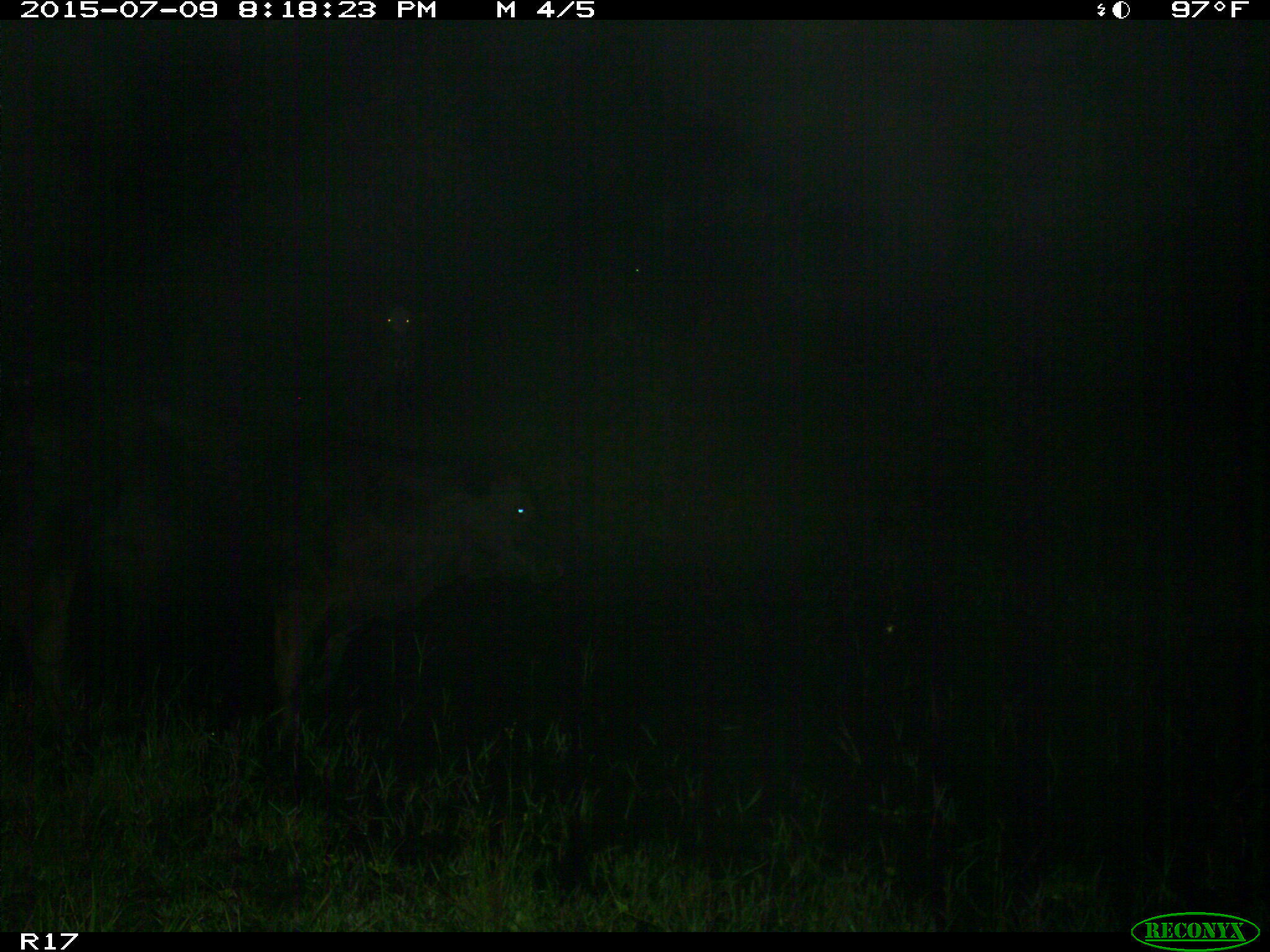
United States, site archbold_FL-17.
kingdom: Animalia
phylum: Chordata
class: Mammalia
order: Artiodactyla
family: Bovidae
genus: Bos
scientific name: Bos taurus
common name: domestic cow